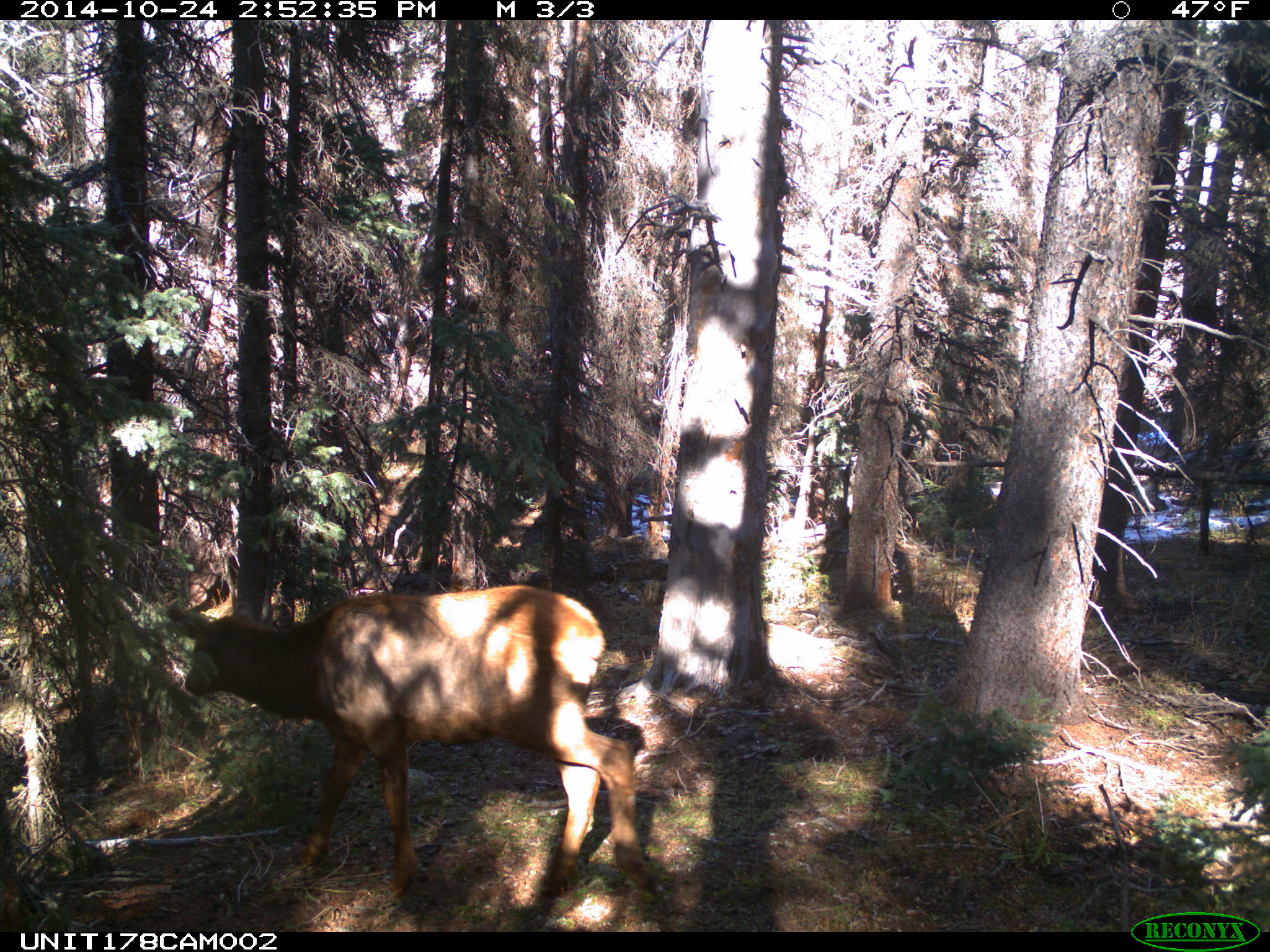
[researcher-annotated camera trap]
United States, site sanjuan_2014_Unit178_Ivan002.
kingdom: Animalia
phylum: Chordata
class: Mammalia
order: Artiodactyla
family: Cervidae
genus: Cervus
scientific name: Cervus elaphus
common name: red deer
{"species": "Cervus elaphus (red deer)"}